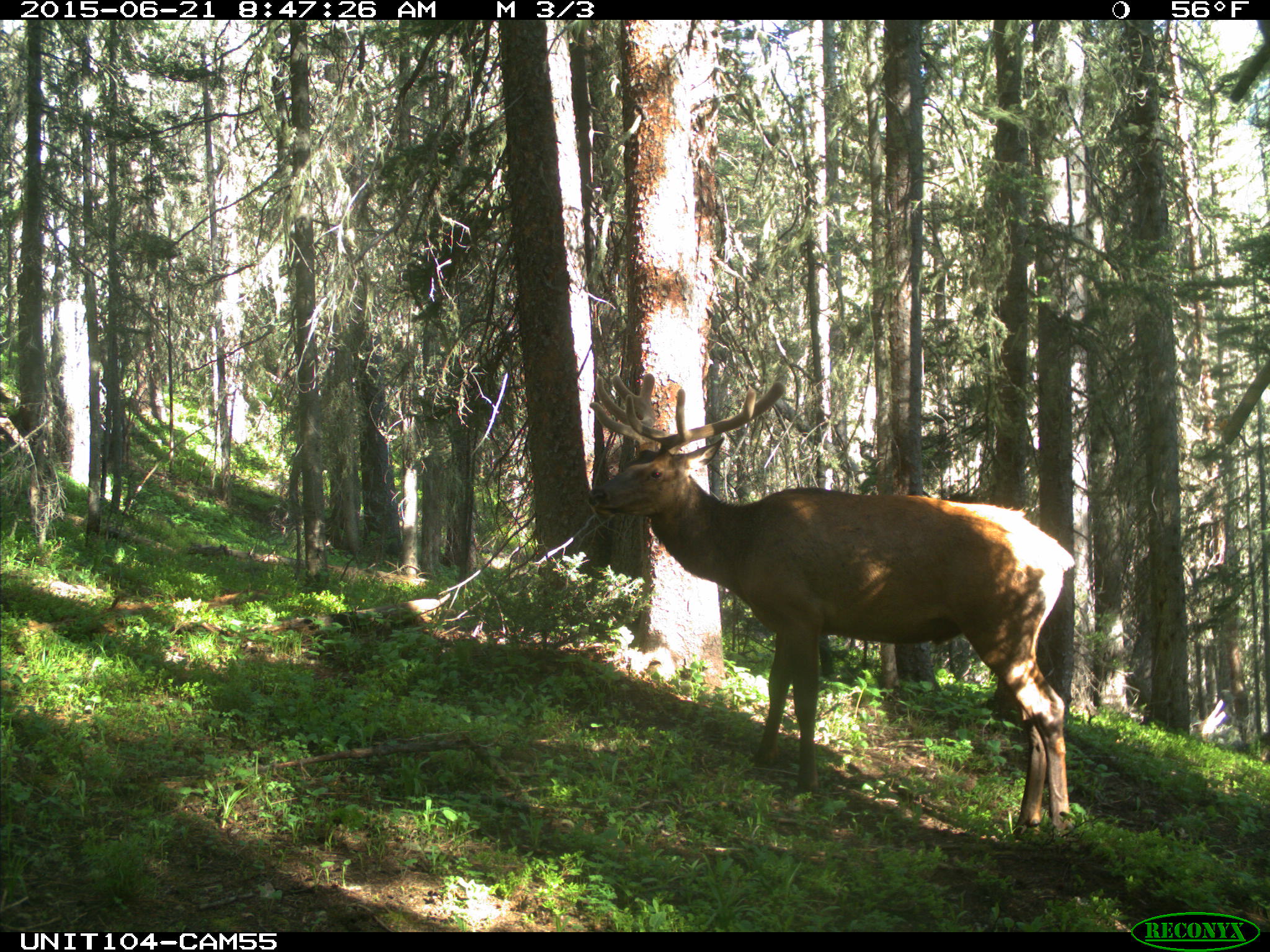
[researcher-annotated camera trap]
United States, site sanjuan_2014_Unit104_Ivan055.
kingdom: Animalia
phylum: Chordata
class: Mammalia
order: Artiodactyla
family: Cervidae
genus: Cervus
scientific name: Cervus elaphus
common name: red deer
Cervus elaphus (red deer).